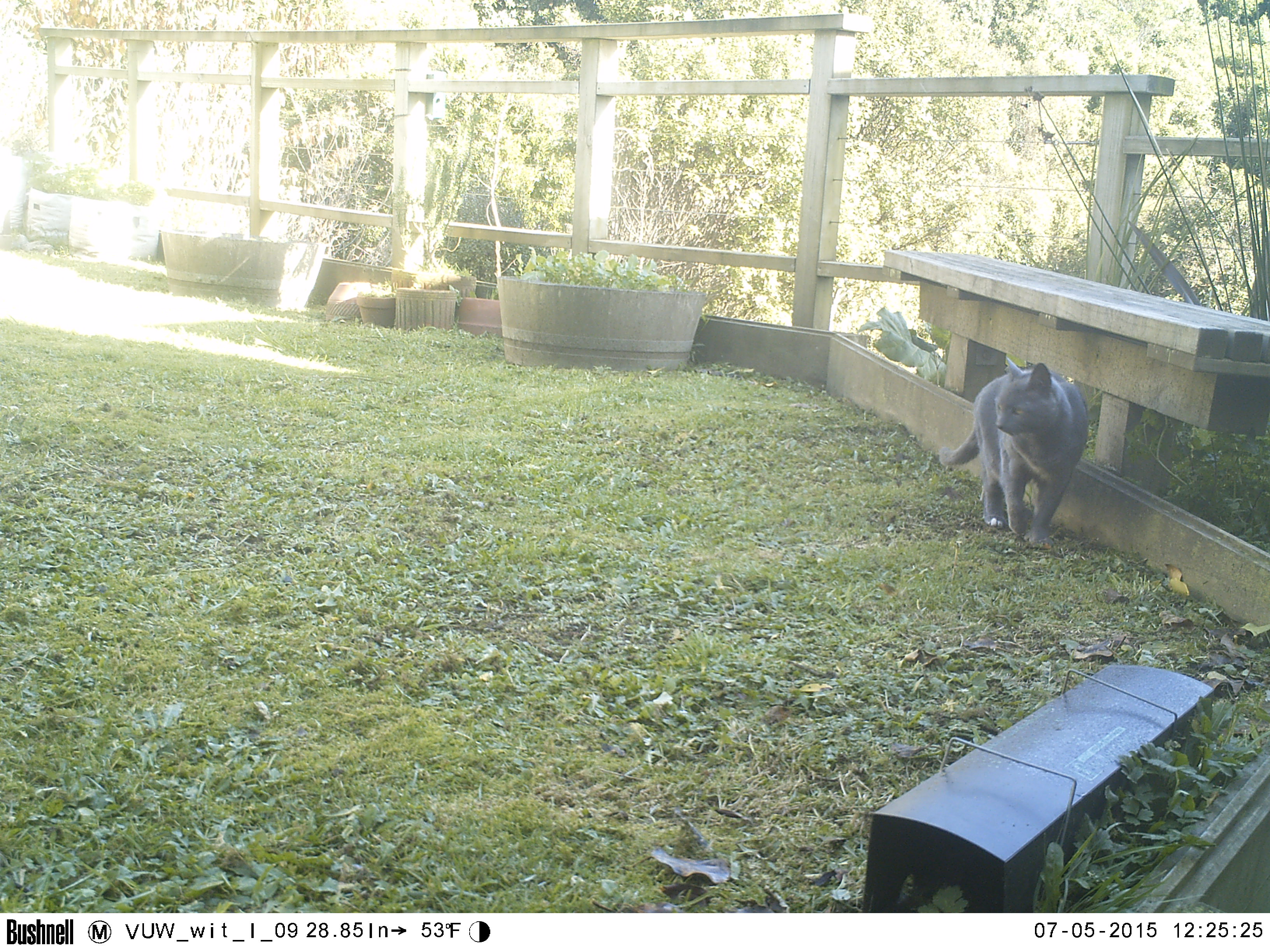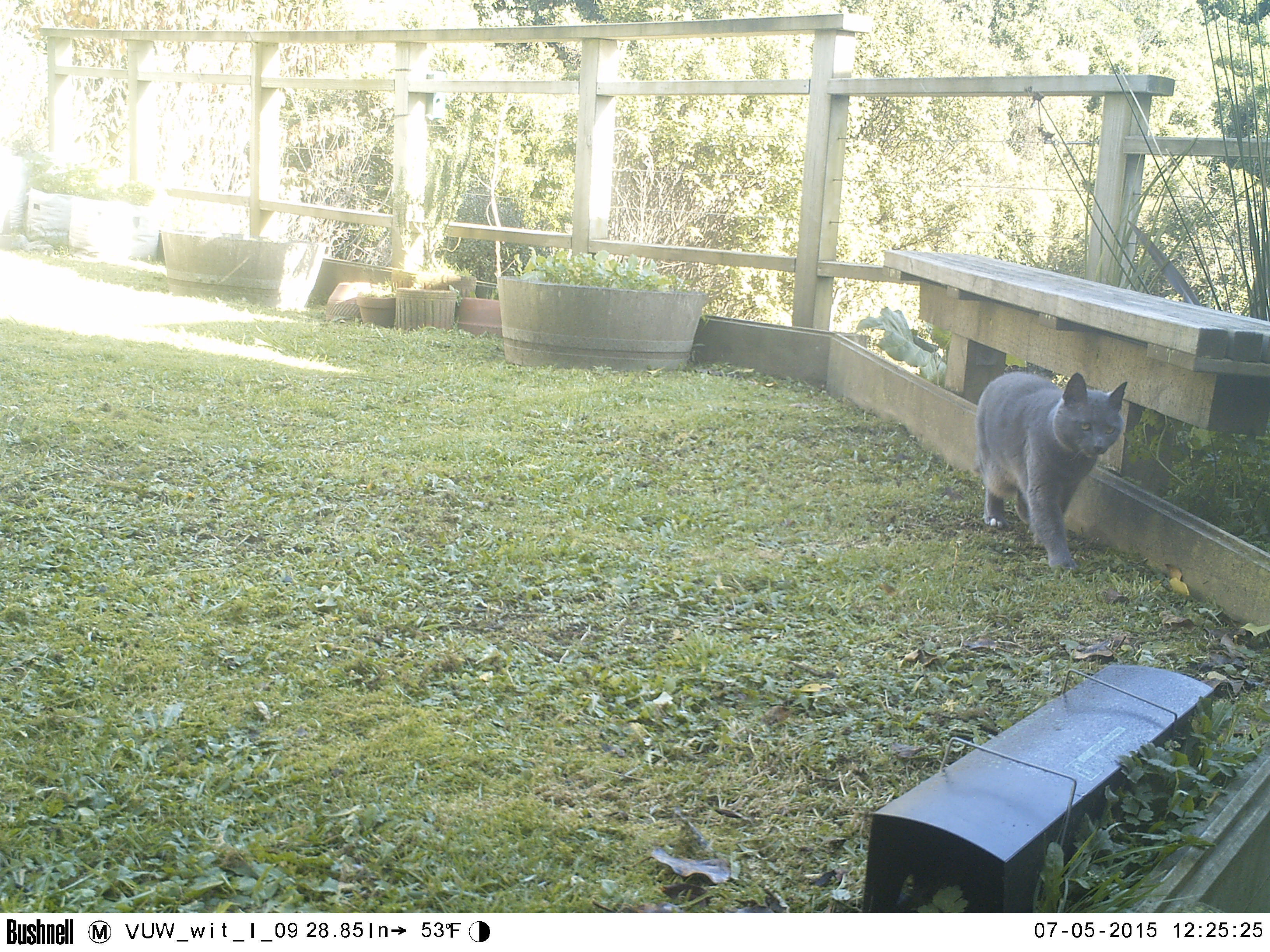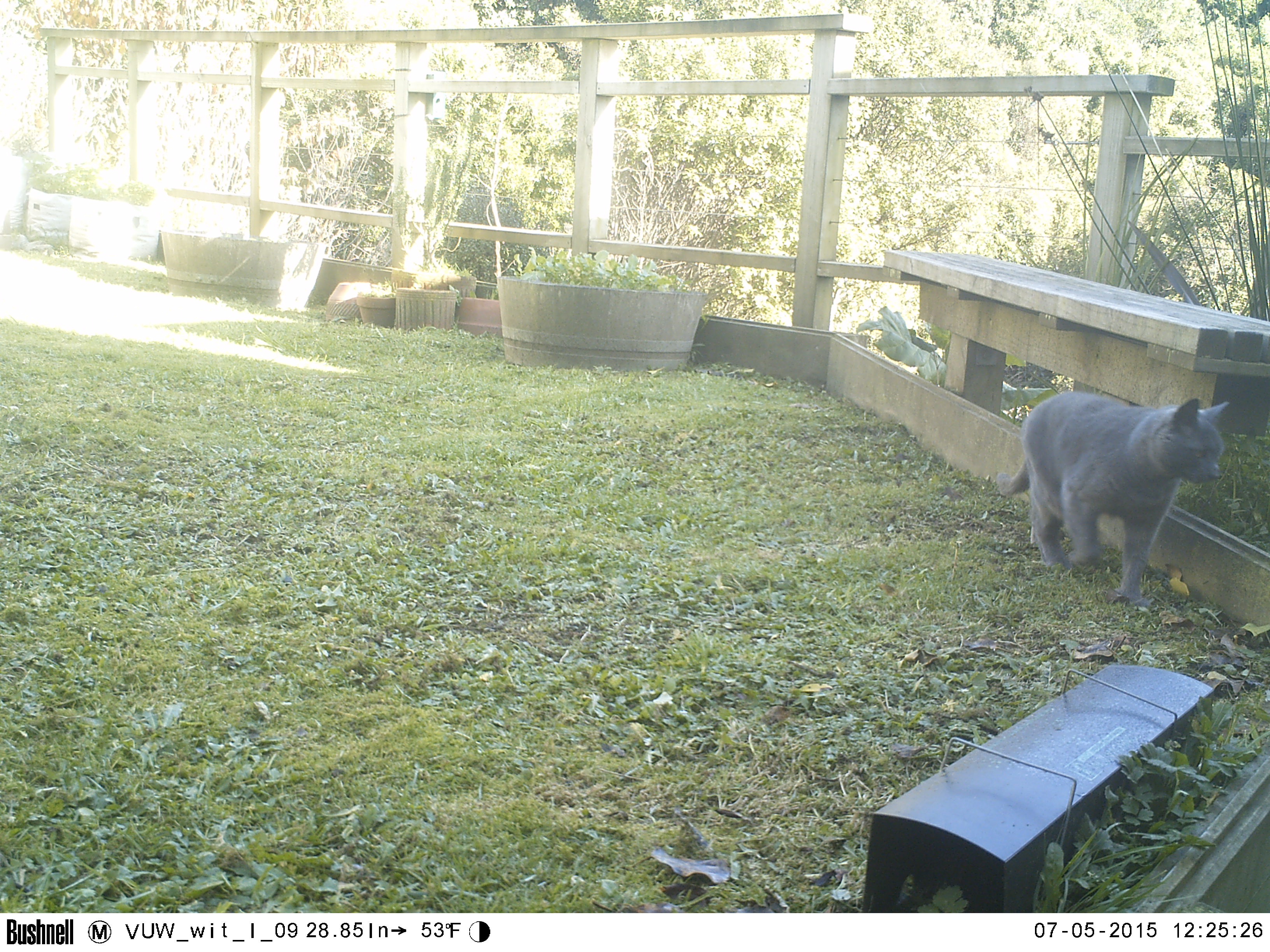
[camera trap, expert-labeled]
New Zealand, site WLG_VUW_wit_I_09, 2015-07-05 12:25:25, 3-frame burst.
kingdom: Animalia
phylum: Chordata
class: Mammalia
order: Carnivora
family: Felidae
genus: Felis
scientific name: Felis catus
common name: domestic cat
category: cat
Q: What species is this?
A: Cat (domestic cat) (Felis catus).